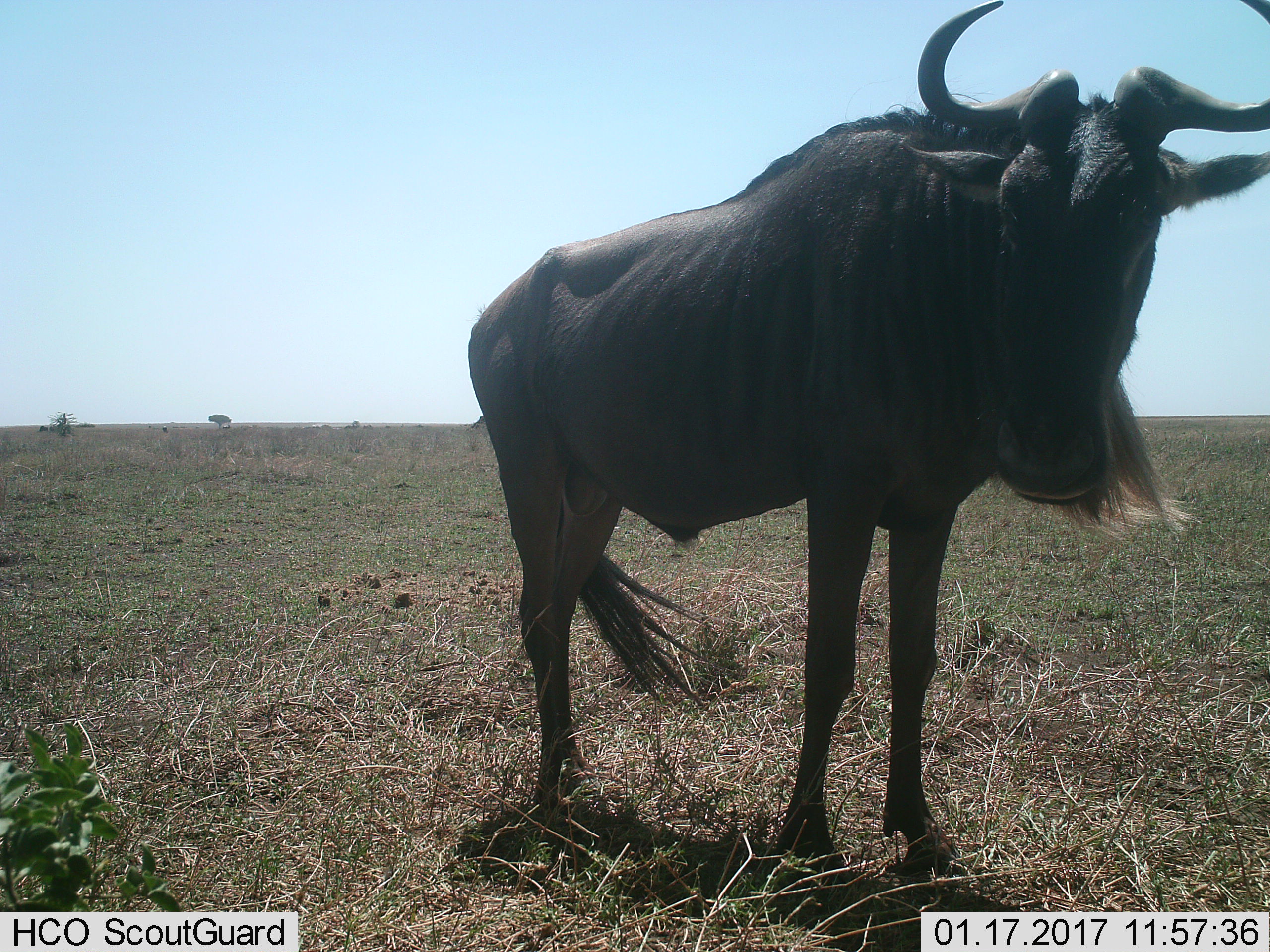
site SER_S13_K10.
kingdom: Animalia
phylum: Chordata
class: Mammalia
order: Artiodactyla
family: Bovidae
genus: Connochaetes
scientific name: Connochaetes taurinus taurinus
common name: blue wildebeest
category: wildebeestblue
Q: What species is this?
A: Wildebeestblue (blue wildebeest) (Connochaetes taurinus taurinus).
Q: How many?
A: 1.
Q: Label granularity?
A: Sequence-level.